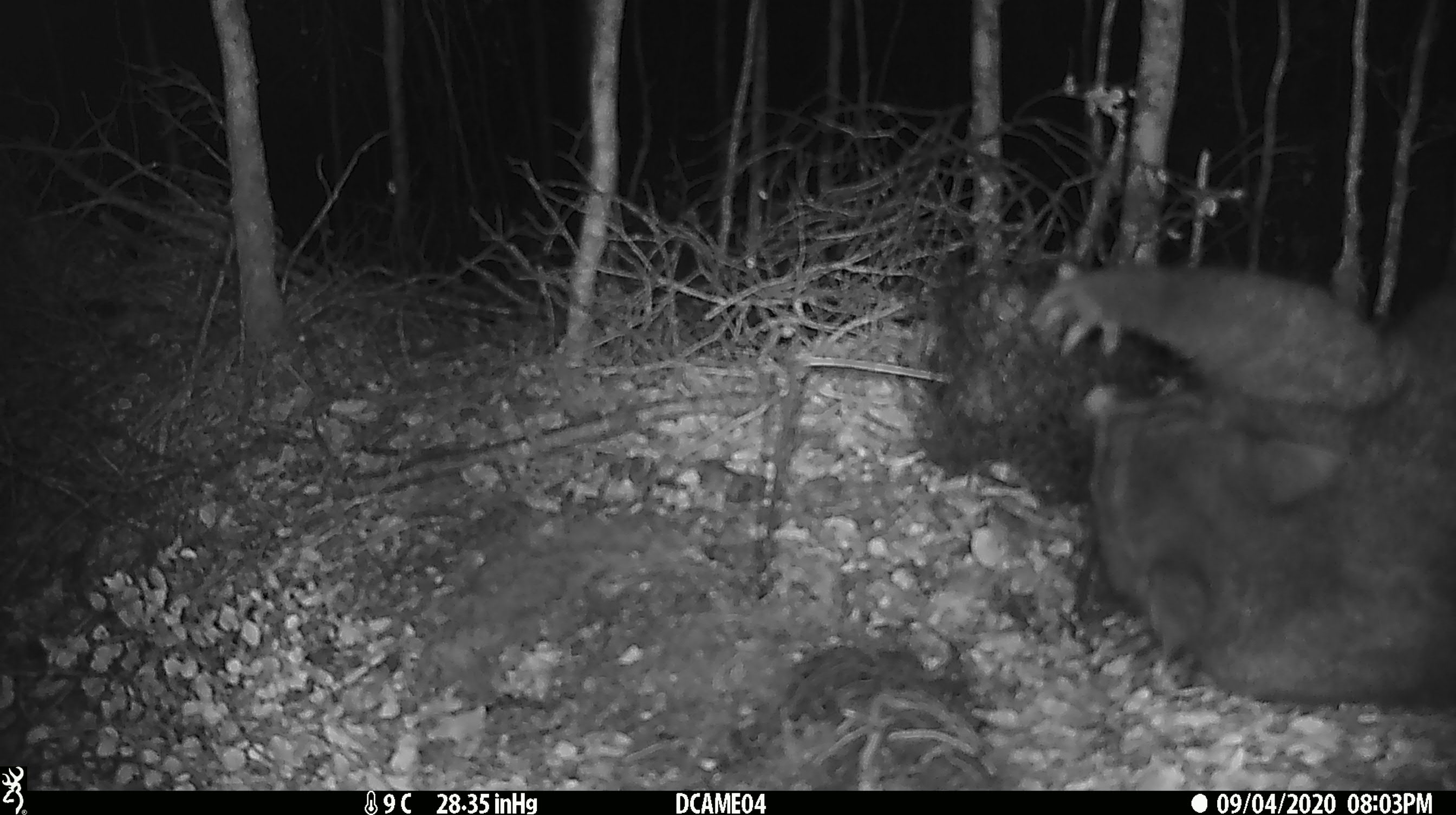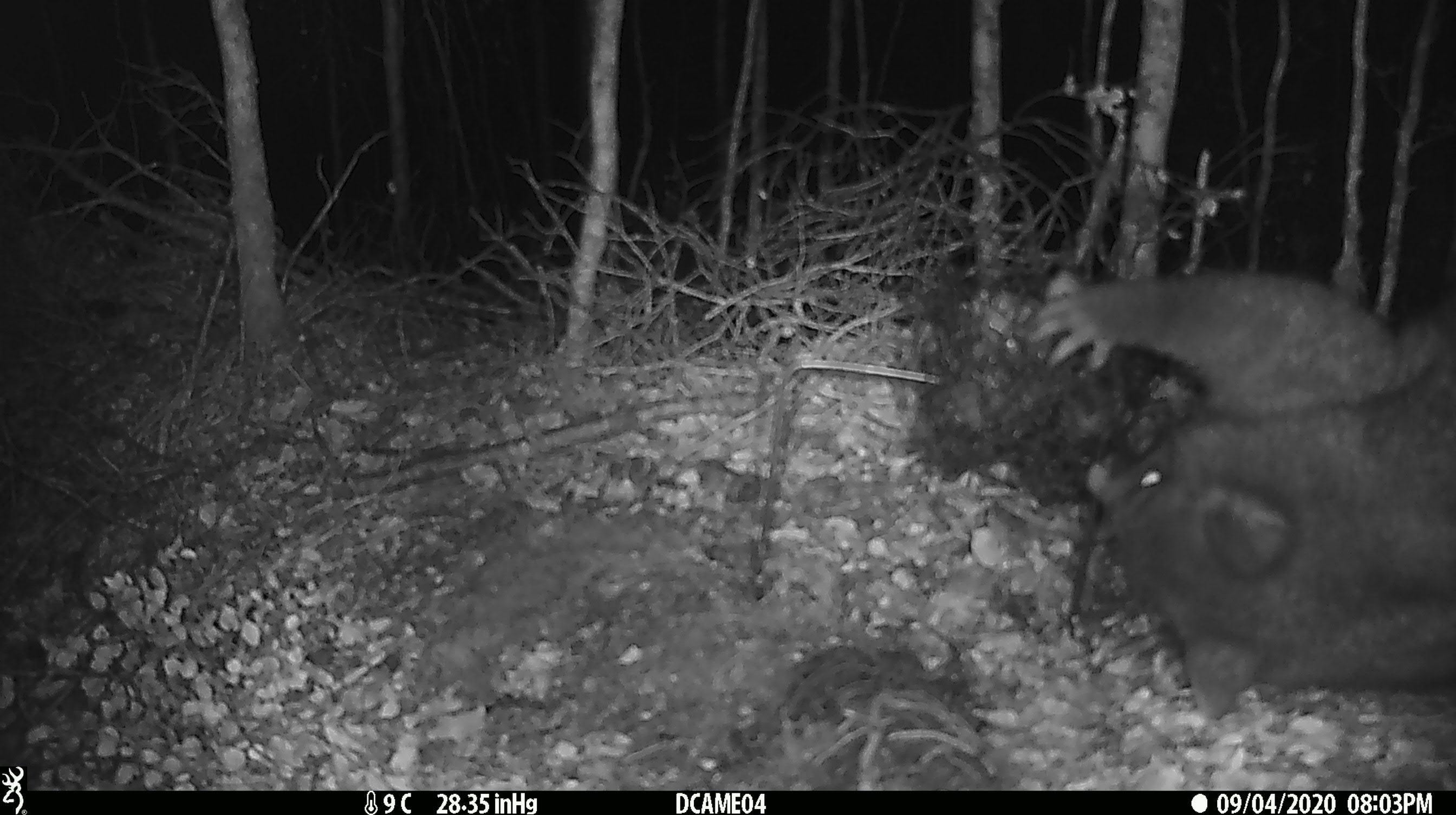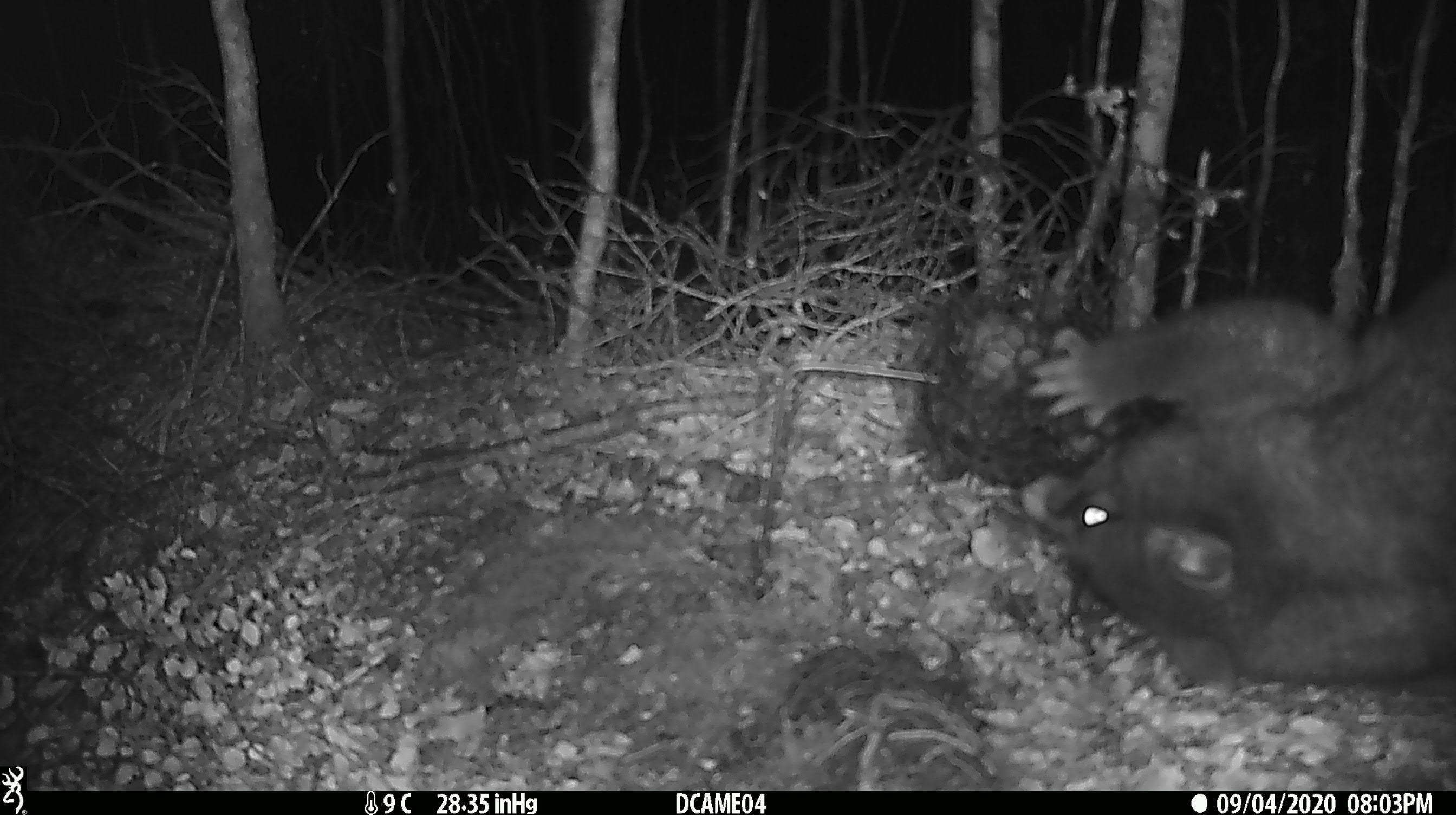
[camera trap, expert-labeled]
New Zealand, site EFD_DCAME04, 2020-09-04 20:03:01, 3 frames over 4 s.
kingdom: Animalia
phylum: Chordata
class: Mammalia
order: Diprotodontia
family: Phalangeridae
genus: Trichosurus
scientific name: Trichosurus vulpecula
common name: common brushtail possum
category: possum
Possum (common brushtail possum) (Trichosurus vulpecula).